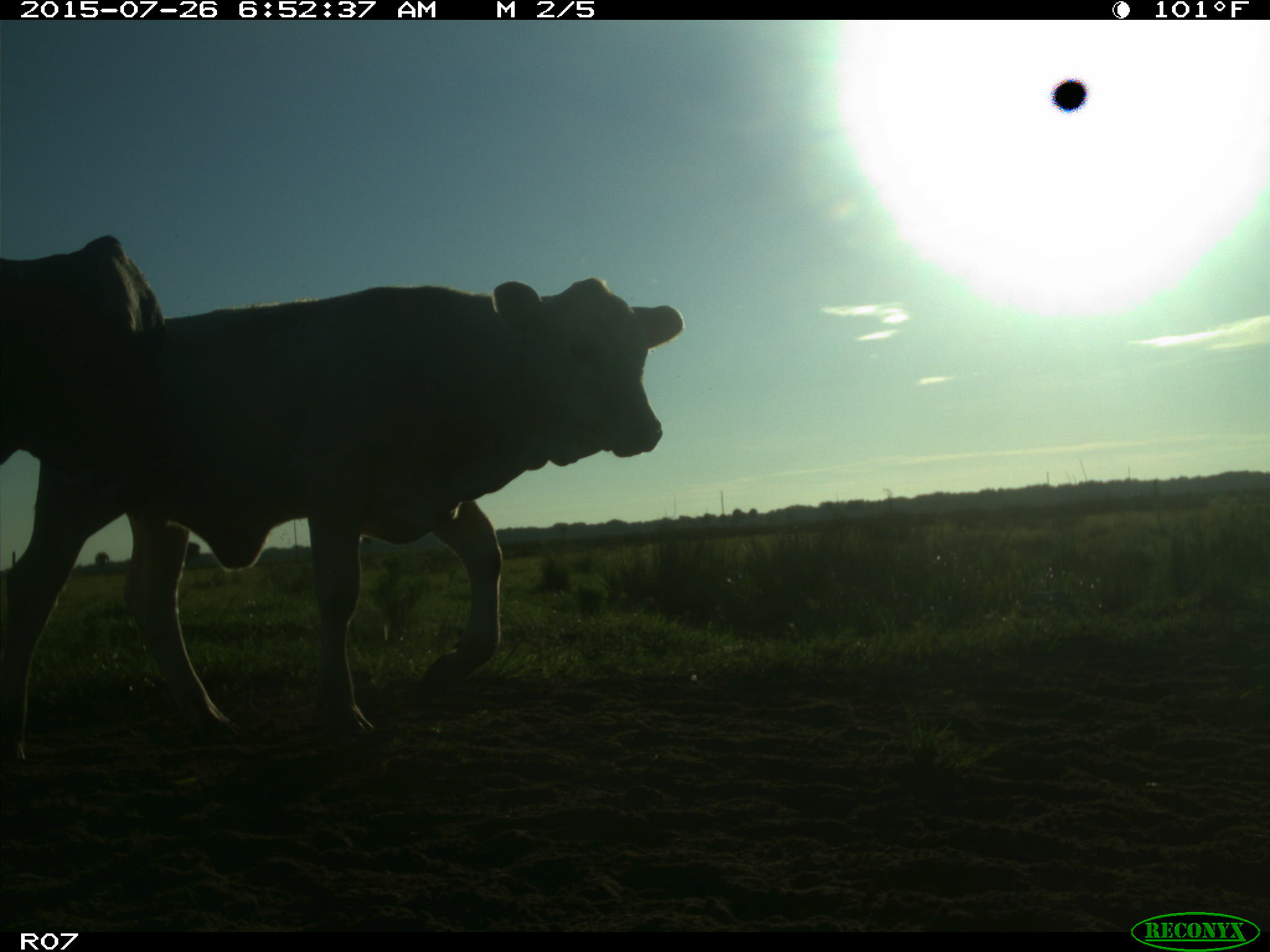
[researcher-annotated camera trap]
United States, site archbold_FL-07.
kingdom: Animalia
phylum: Chordata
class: Mammalia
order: Artiodactyla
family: Bovidae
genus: Bos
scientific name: Bos taurus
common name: domestic cow